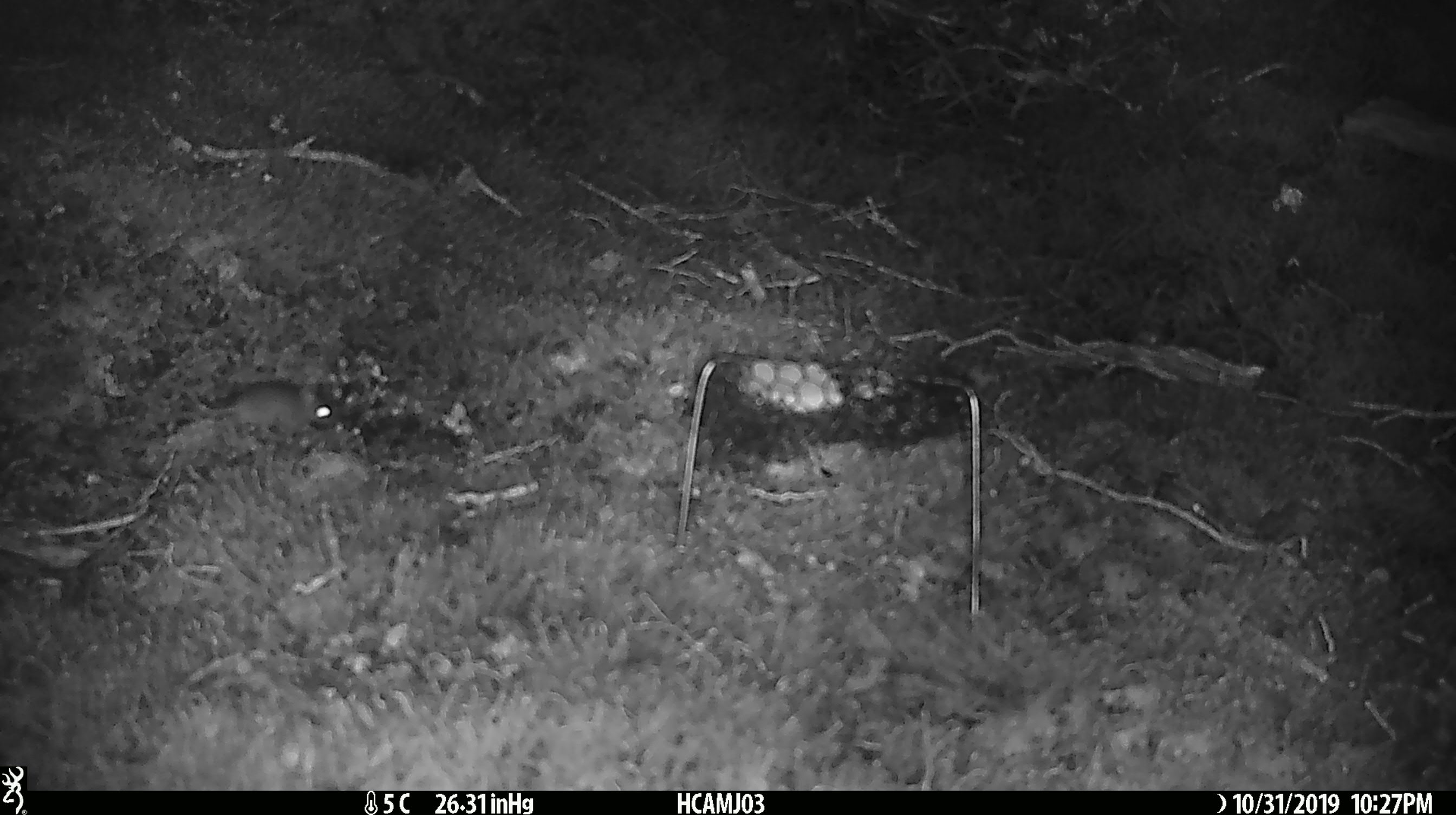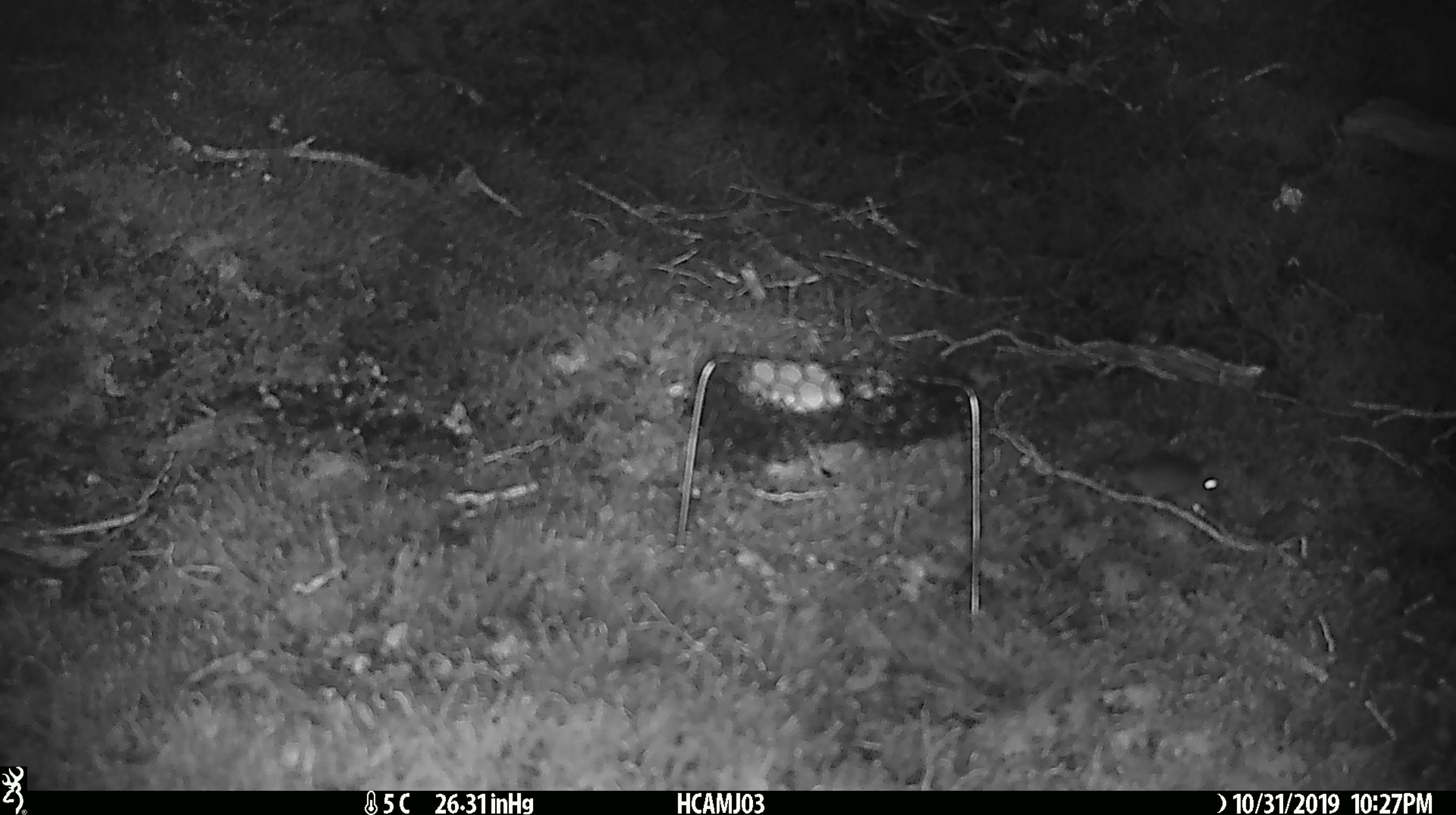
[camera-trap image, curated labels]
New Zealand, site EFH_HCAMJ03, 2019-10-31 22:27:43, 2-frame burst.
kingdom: Animalia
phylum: Chordata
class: Mammalia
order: Rodentia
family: Muridae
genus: Mus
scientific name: Mus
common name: mouse